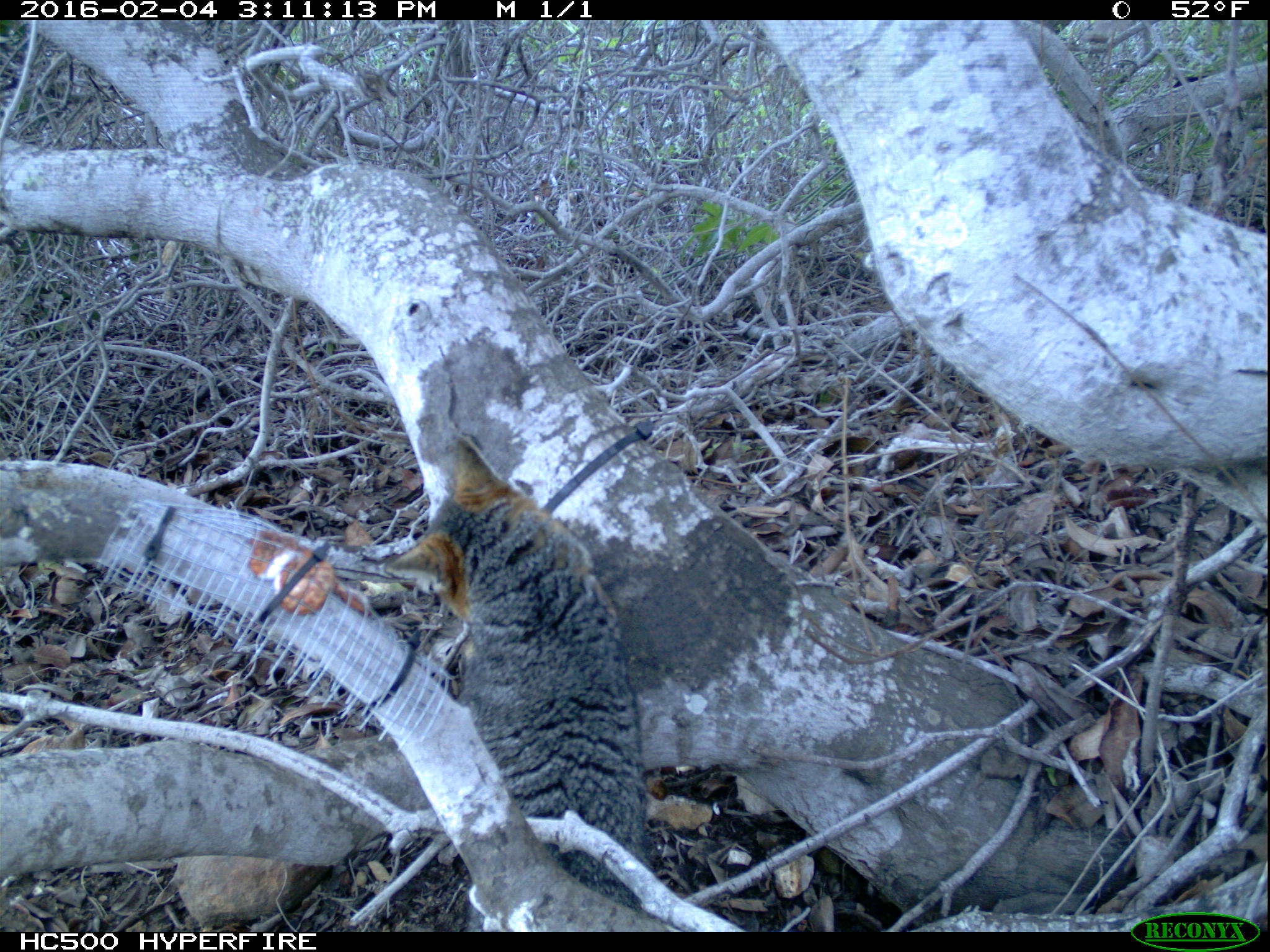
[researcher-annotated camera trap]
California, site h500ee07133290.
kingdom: Animalia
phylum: Chordata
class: Mammalia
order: Carnivora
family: Canidae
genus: Urocyon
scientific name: Urocyon littoralis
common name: island fox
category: fox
Fox (island fox) (Urocyon littoralis).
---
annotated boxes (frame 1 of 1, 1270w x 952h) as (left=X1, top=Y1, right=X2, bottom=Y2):
fox: (left=384, top=434, right=655, bottom=932)